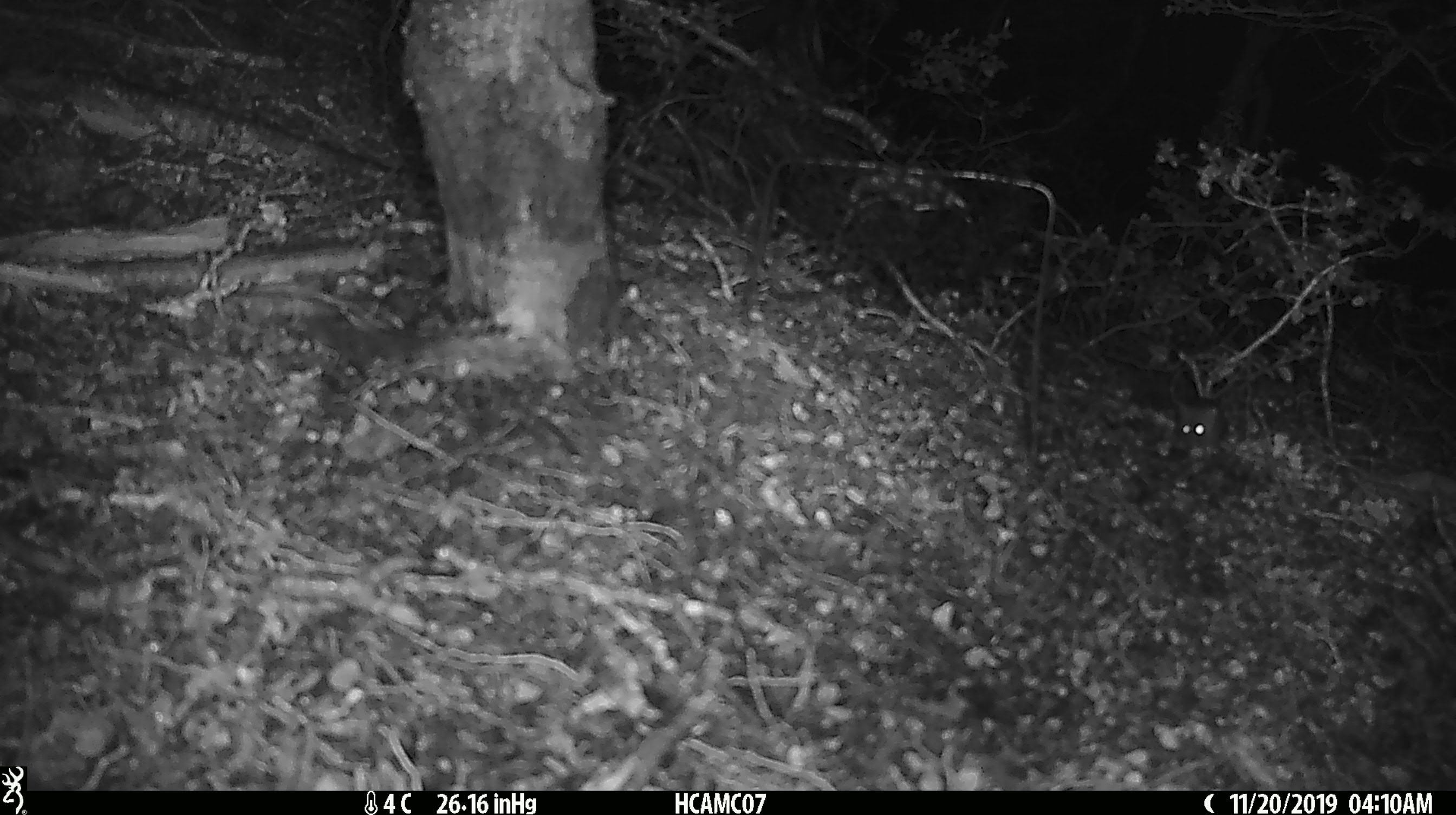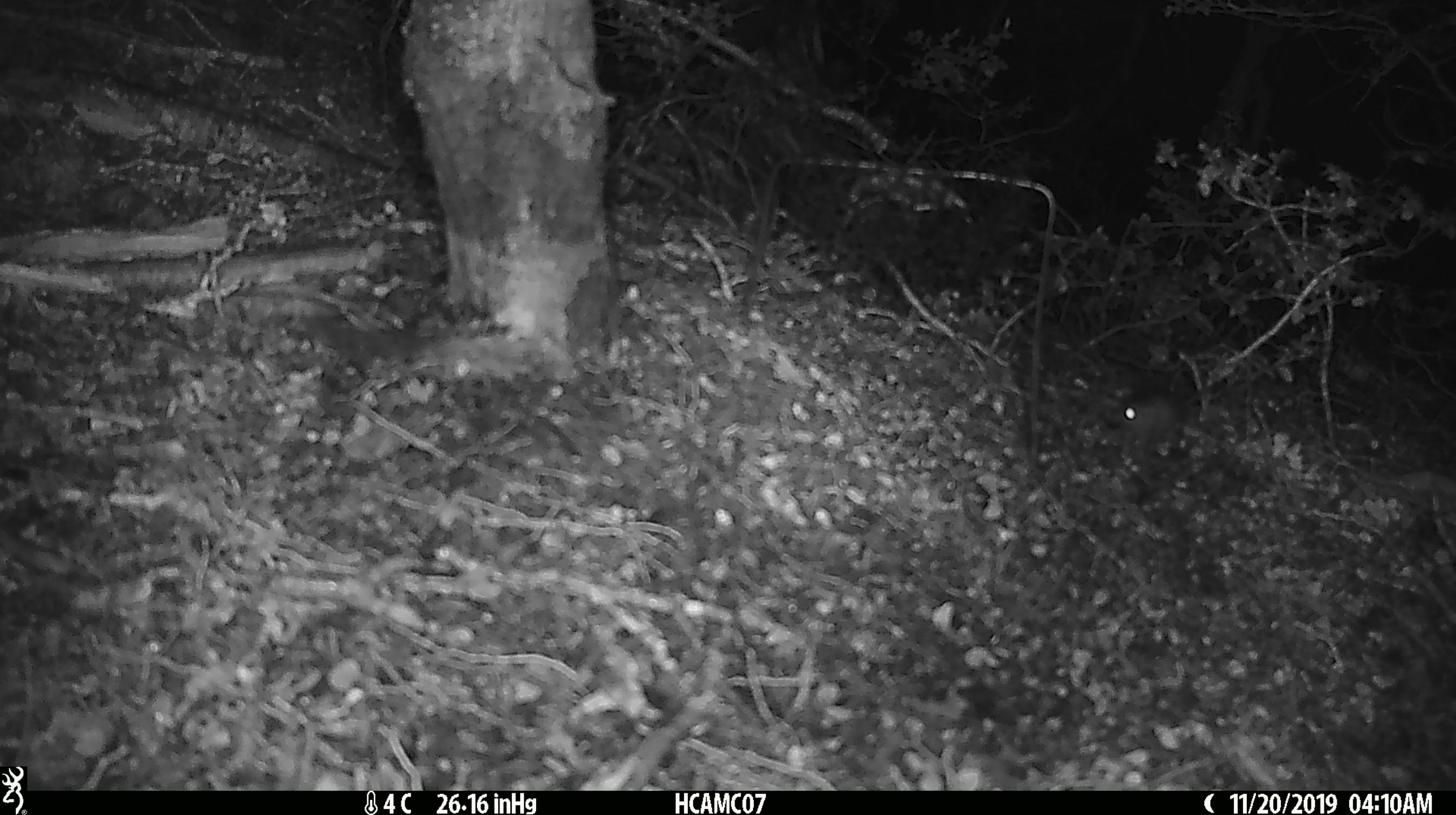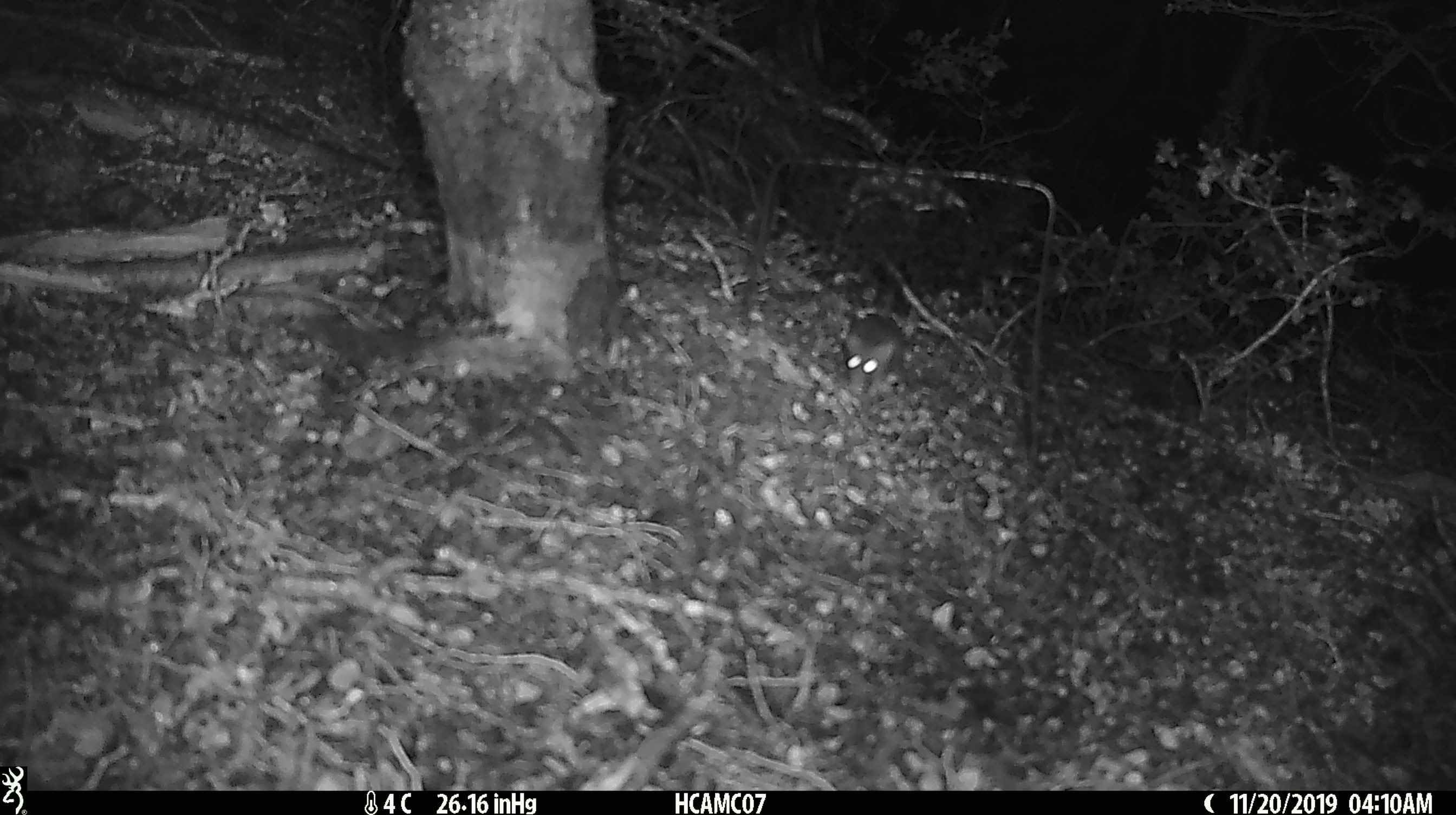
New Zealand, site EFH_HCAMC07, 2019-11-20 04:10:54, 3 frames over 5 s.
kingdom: Animalia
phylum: Chordata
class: Mammalia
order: Rodentia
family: Muridae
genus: Mus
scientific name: Mus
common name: mouse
Mouse (Mus).